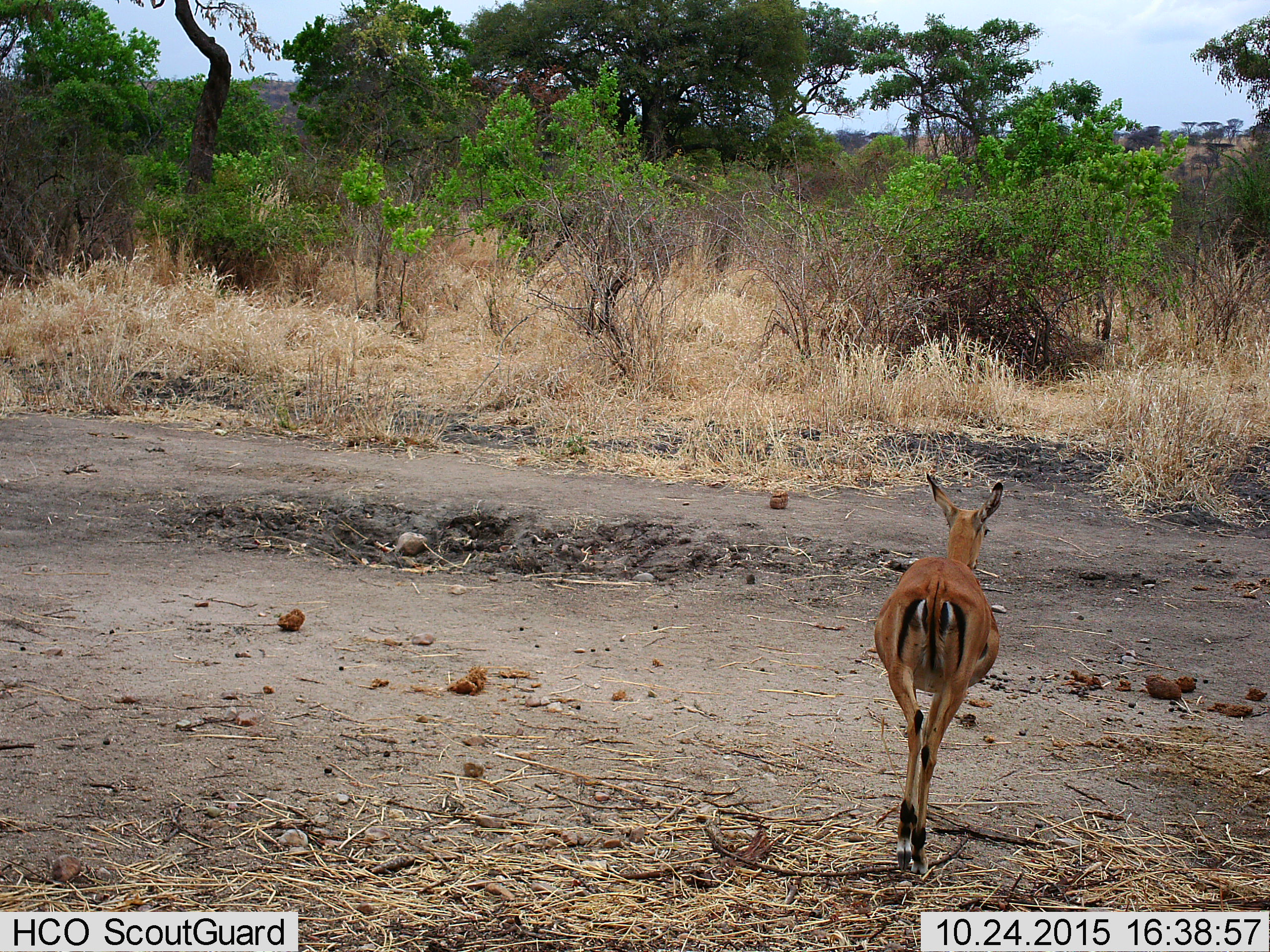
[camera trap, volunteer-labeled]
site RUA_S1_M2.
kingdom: Animalia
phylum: Chordata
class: Mammalia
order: Artiodactyla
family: Bovidae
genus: Aepyceros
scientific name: Aepyceros melampus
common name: impala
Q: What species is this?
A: Impala (Aepyceros melampus).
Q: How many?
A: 1.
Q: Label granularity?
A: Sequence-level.